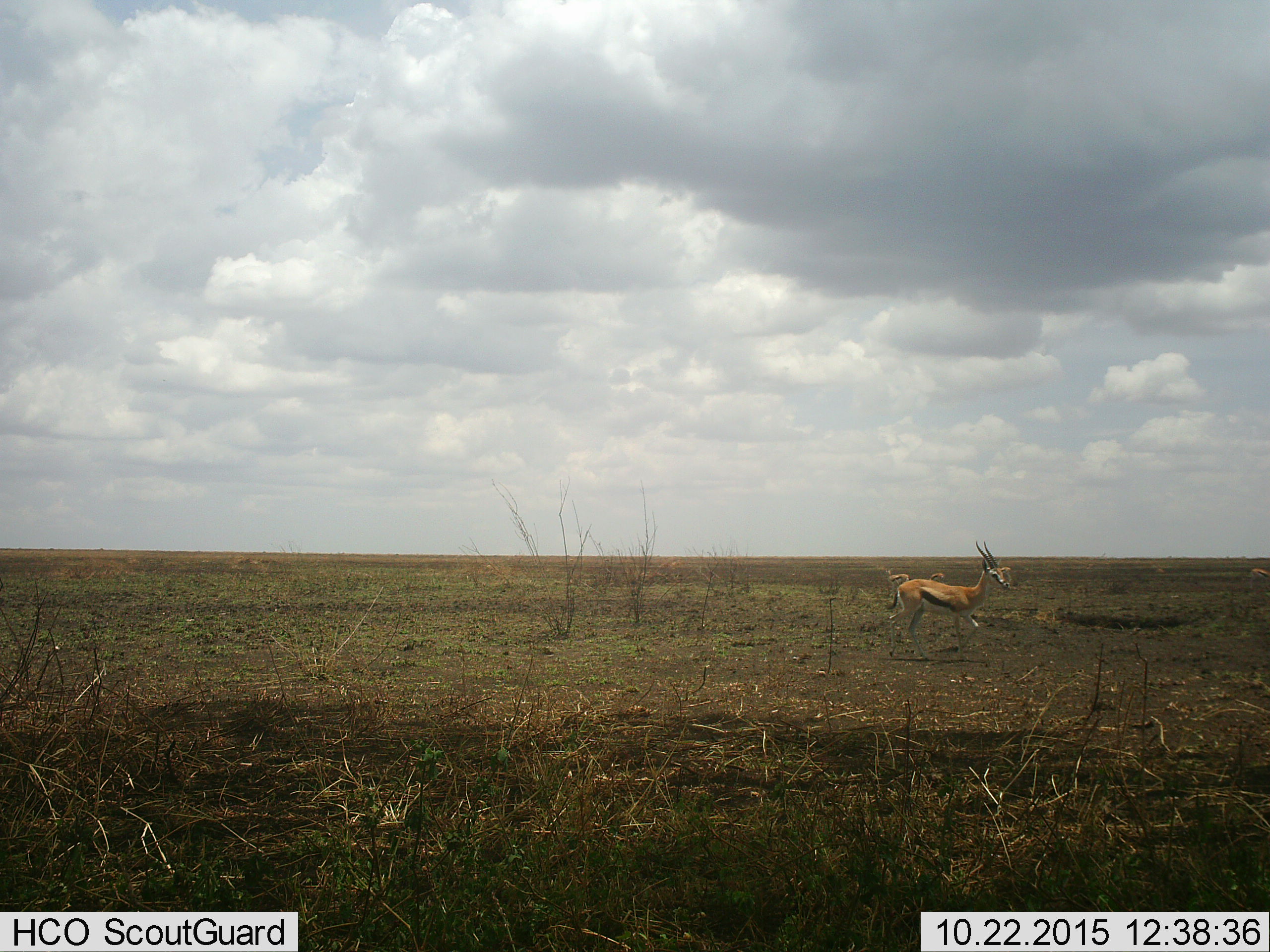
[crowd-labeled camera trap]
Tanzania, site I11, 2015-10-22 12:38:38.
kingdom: Animalia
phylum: Chordata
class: Mammalia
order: Artiodactyla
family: Bovidae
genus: Eudorcas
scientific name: Eudorcas thomsonii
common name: thomson's gazelle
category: gazellethomsons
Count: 3.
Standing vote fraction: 60%.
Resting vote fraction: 0%.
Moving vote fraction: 40%.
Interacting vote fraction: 0%.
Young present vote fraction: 0%.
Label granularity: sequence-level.